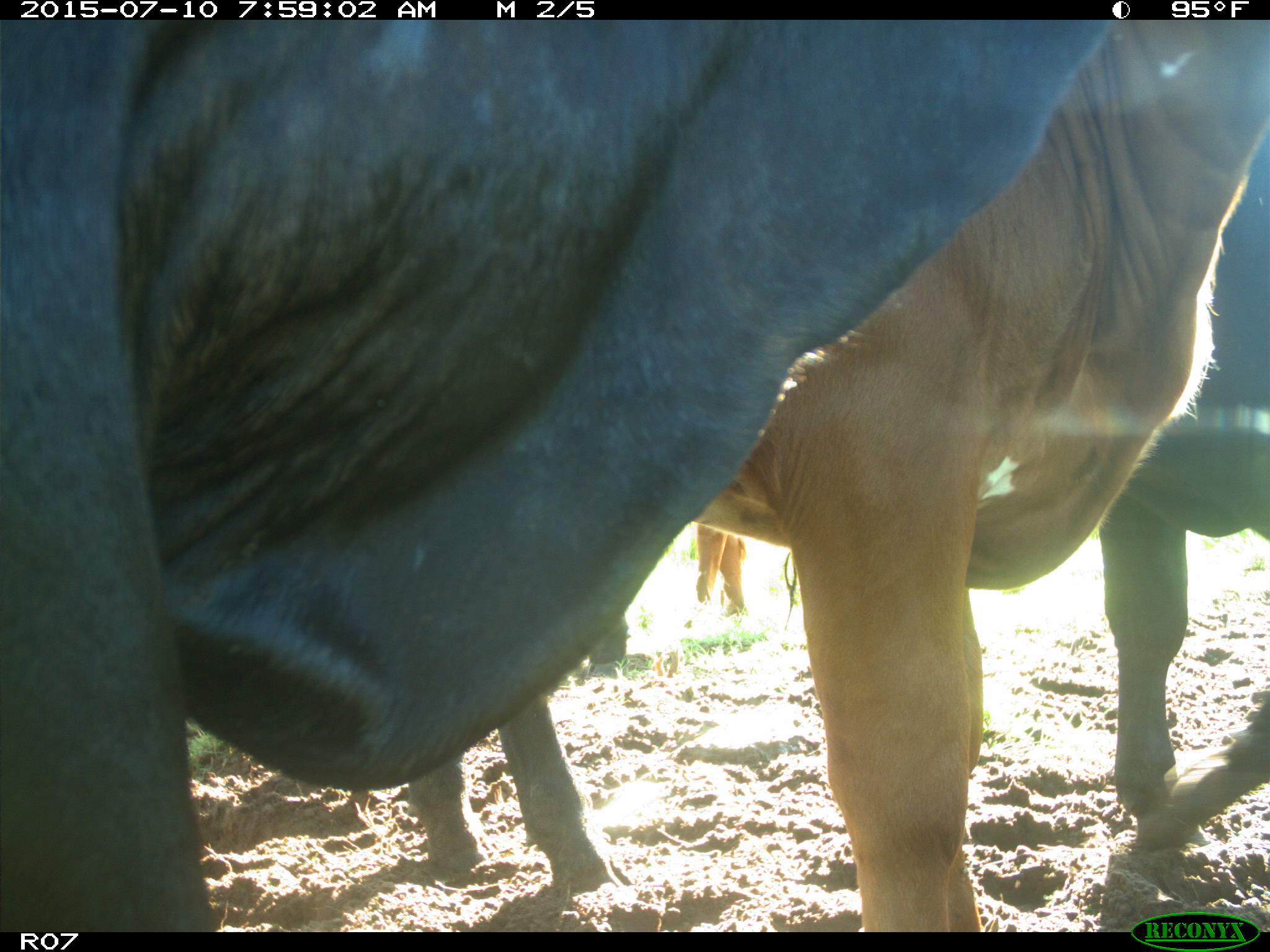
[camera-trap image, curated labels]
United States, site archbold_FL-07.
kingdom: Animalia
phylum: Chordata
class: Mammalia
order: Artiodactyla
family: Bovidae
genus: Bos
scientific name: Bos taurus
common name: domestic cow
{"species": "Bos taurus (domestic cow)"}